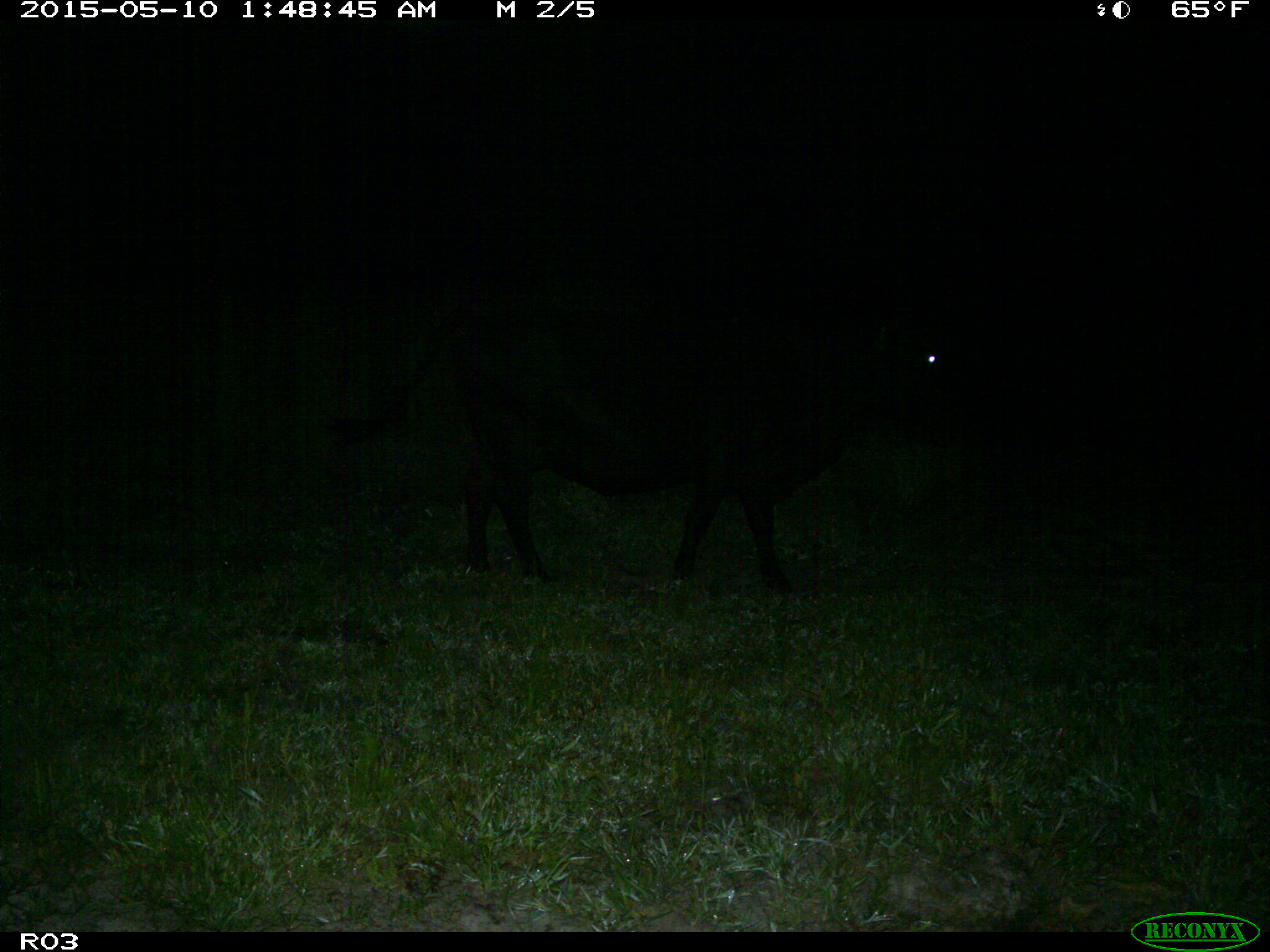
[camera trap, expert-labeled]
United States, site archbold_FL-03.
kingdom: Animalia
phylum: Chordata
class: Mammalia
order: Artiodactyla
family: Bovidae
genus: Bos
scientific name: Bos taurus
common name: domestic cow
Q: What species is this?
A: Bos taurus (domestic cow).